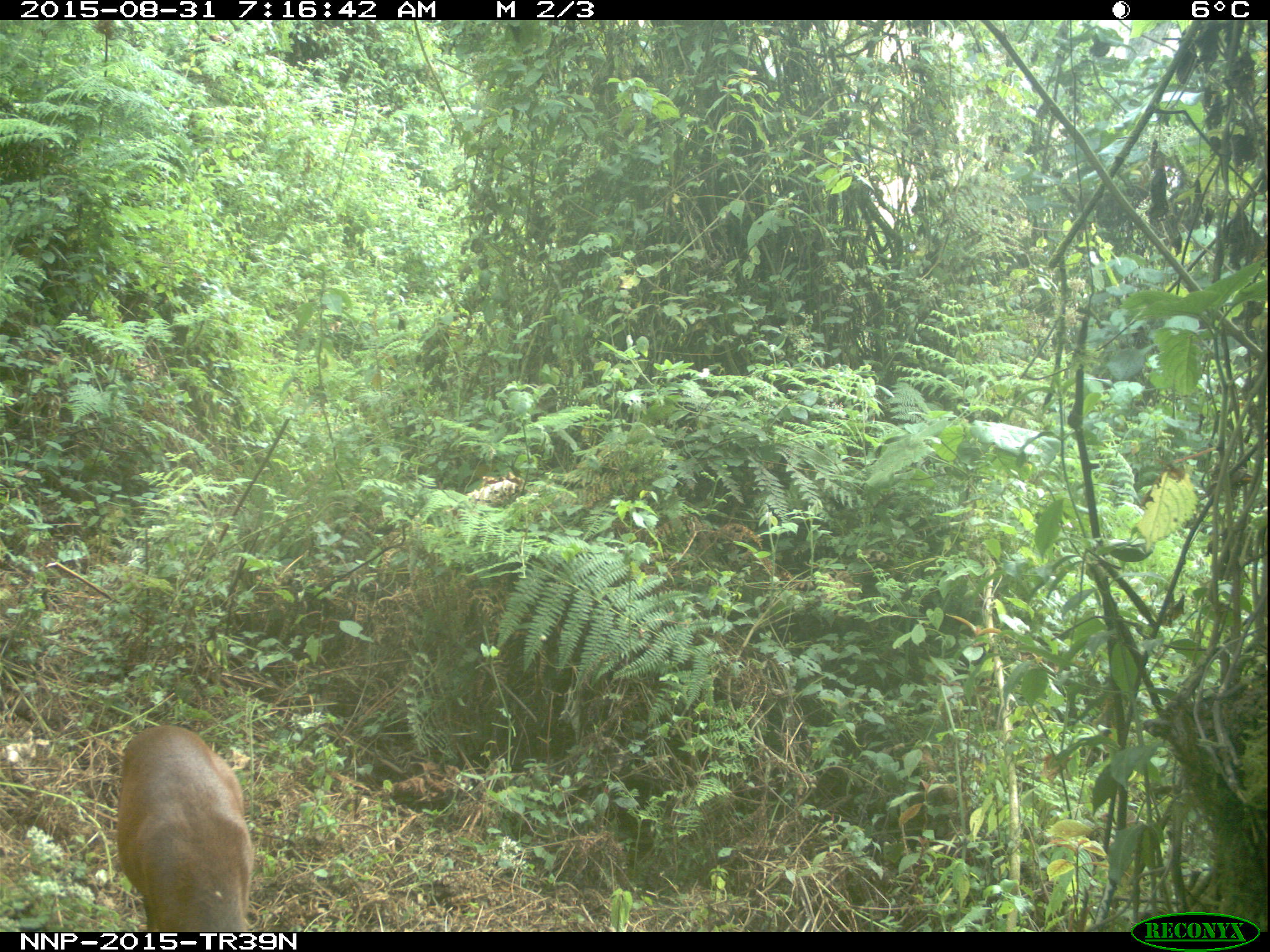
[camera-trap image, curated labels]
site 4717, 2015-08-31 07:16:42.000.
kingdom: Animalia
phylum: Chordata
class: Mammalia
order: Artiodactyla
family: Bovidae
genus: Cephalophus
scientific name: Cephalophus nigrifrons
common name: black-fronted duiker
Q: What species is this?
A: Cephalophus nigrifrons (black-fronted duiker).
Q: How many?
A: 1.